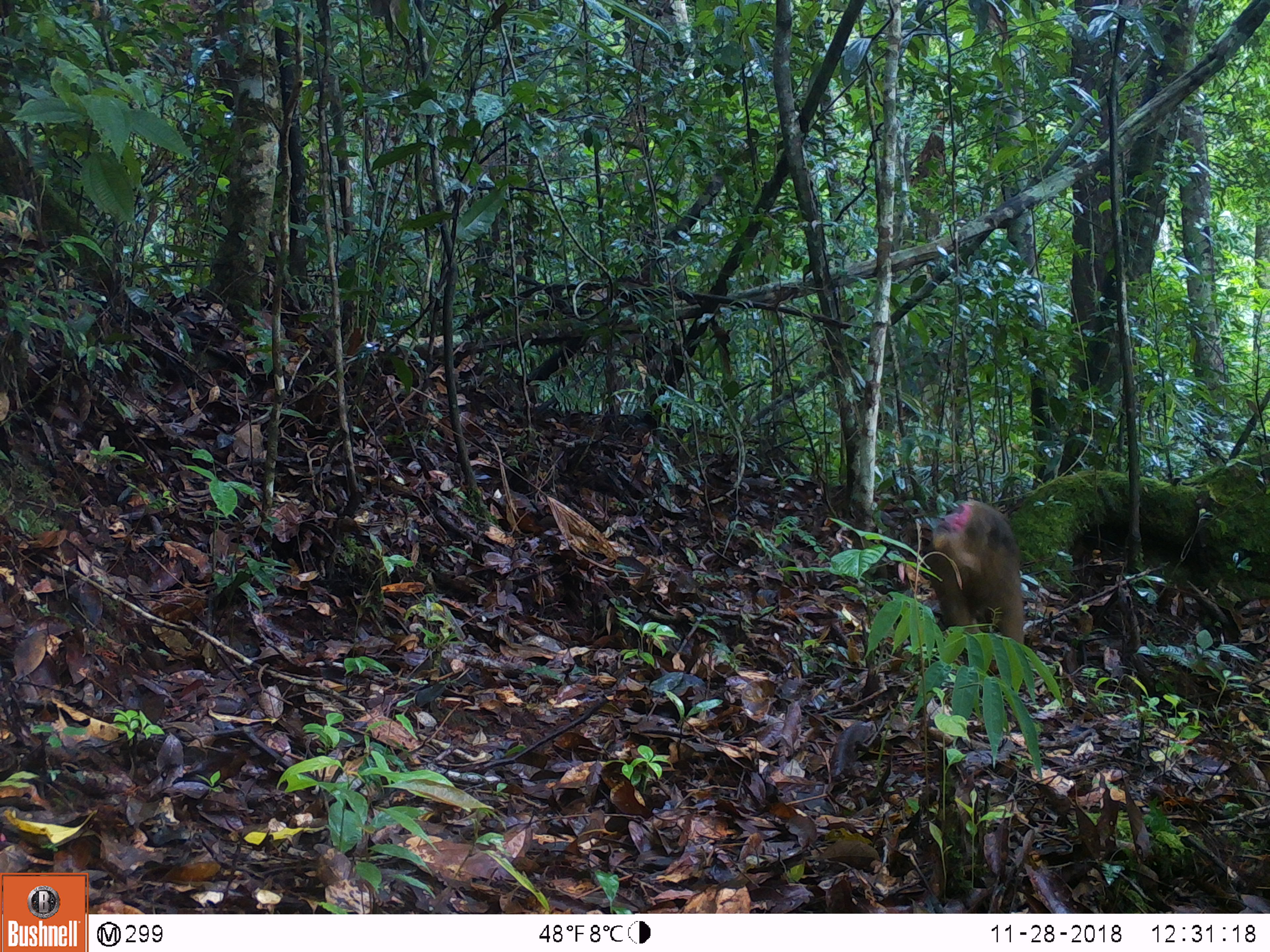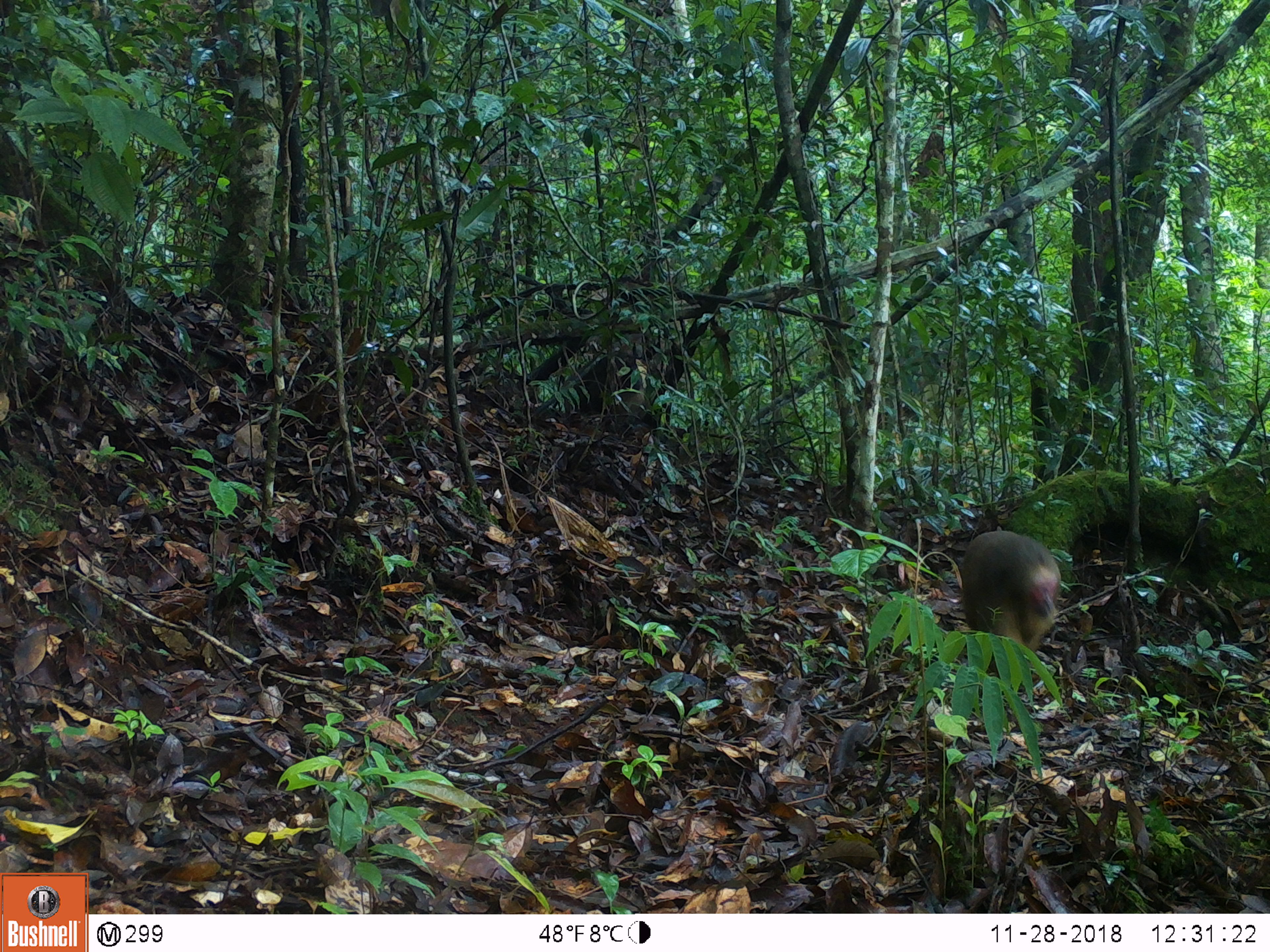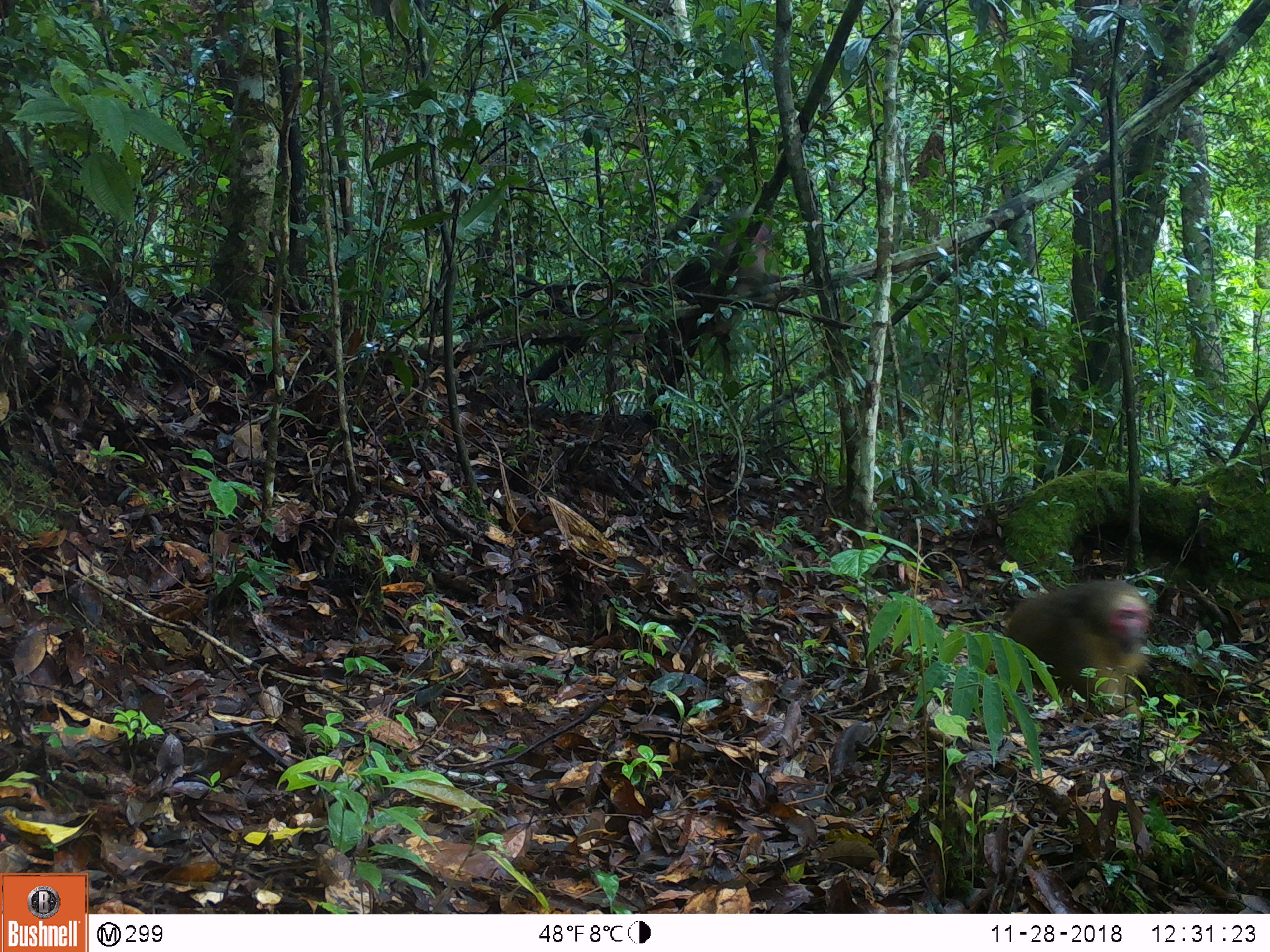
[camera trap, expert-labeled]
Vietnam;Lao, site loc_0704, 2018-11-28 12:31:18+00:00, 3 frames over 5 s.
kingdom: Animalia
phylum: Chordata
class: Mammalia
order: Primates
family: Cercopithecidae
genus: Macaca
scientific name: Macaca arctoides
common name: stump-tailed macaque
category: stump tailed macaque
Stump tailed macaque (stump-tailed macaque) (Macaca arctoides). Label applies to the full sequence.